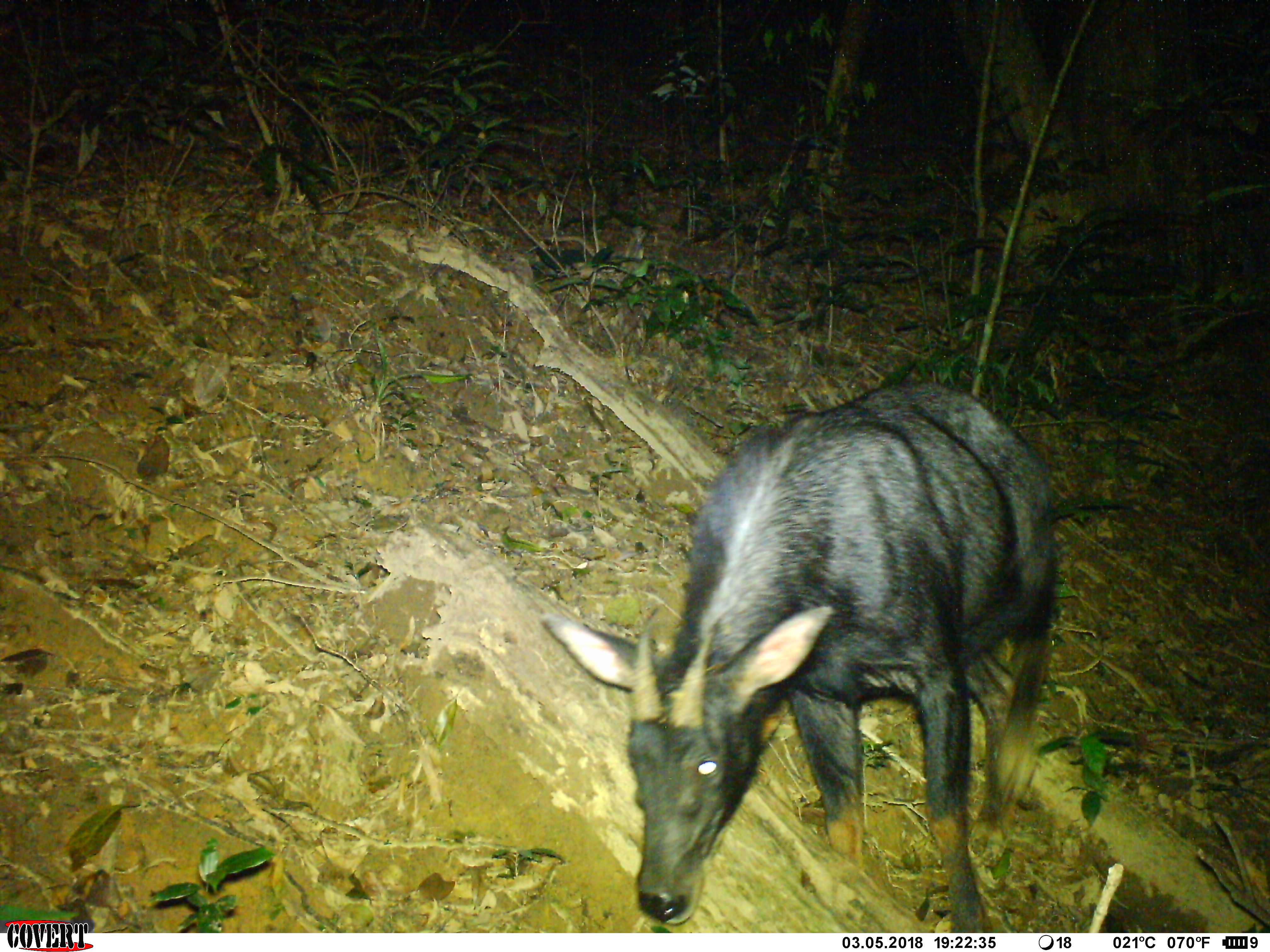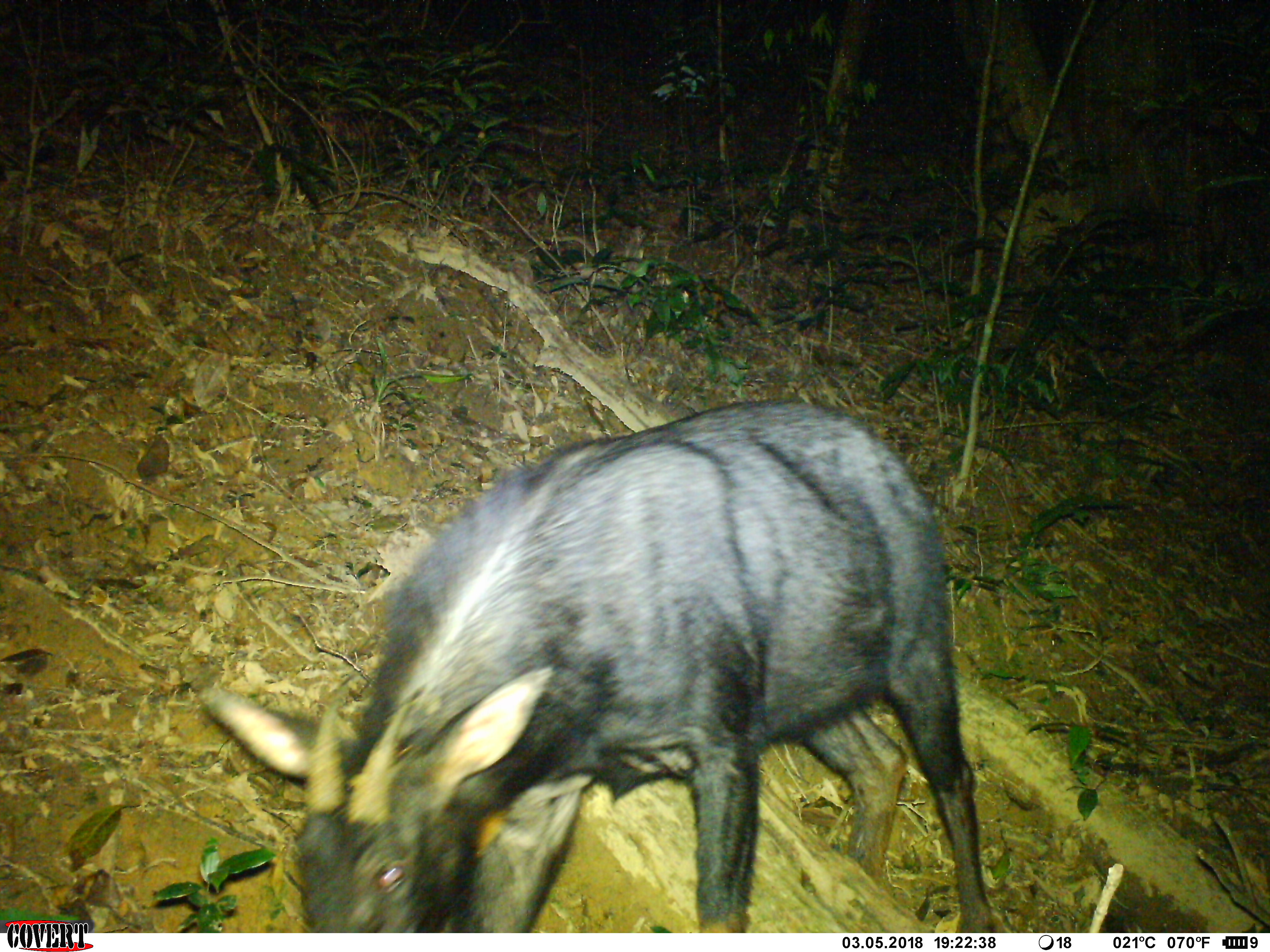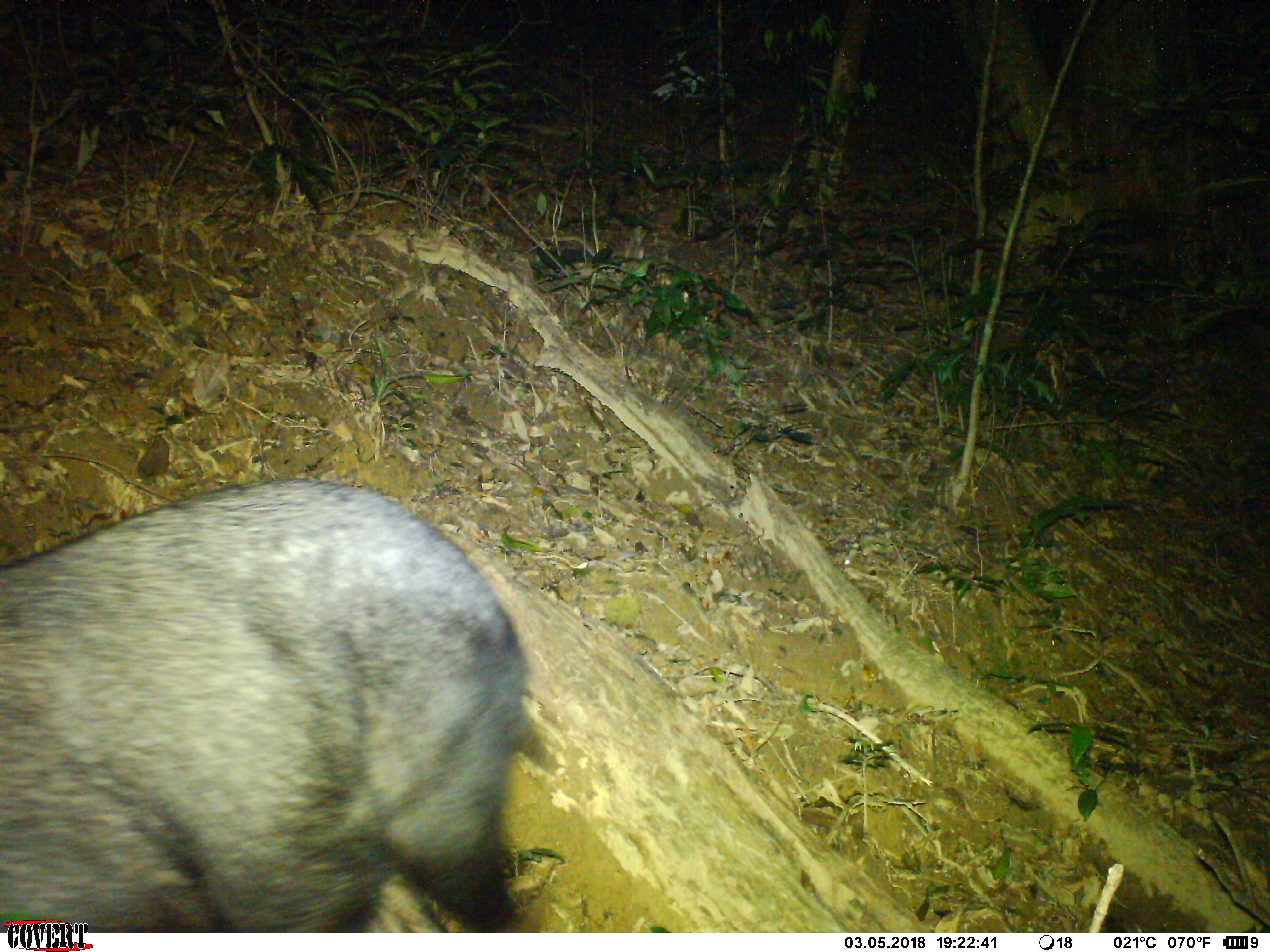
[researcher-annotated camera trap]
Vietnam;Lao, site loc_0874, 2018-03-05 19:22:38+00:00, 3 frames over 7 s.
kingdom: Animalia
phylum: Chordata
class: Mammalia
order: Artiodactyla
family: Bovidae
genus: Capricornis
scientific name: Capricornis sumatraensis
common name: chinese serow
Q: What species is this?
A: Chinese serow (Capricornis sumatraensis).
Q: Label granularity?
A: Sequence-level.